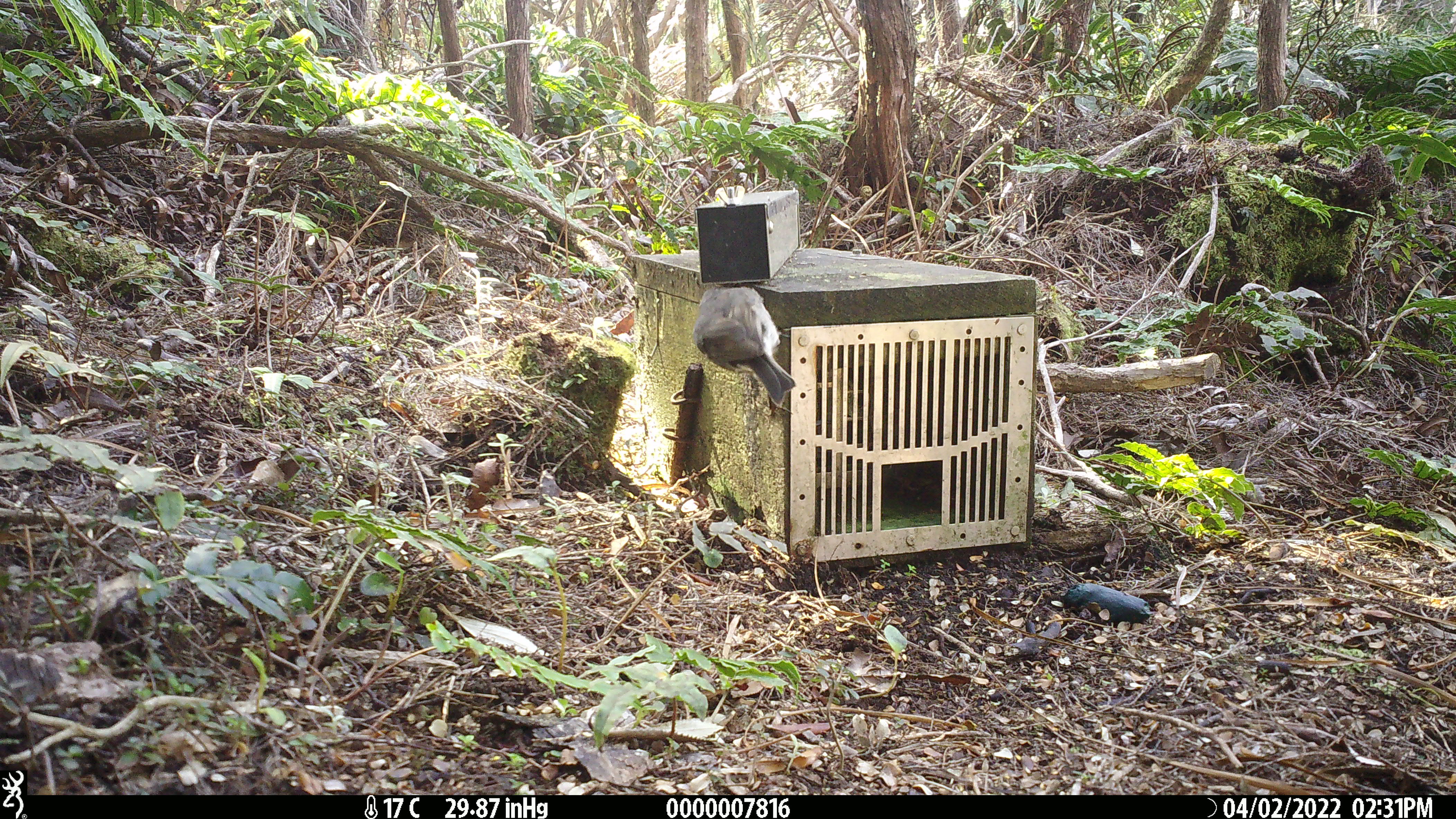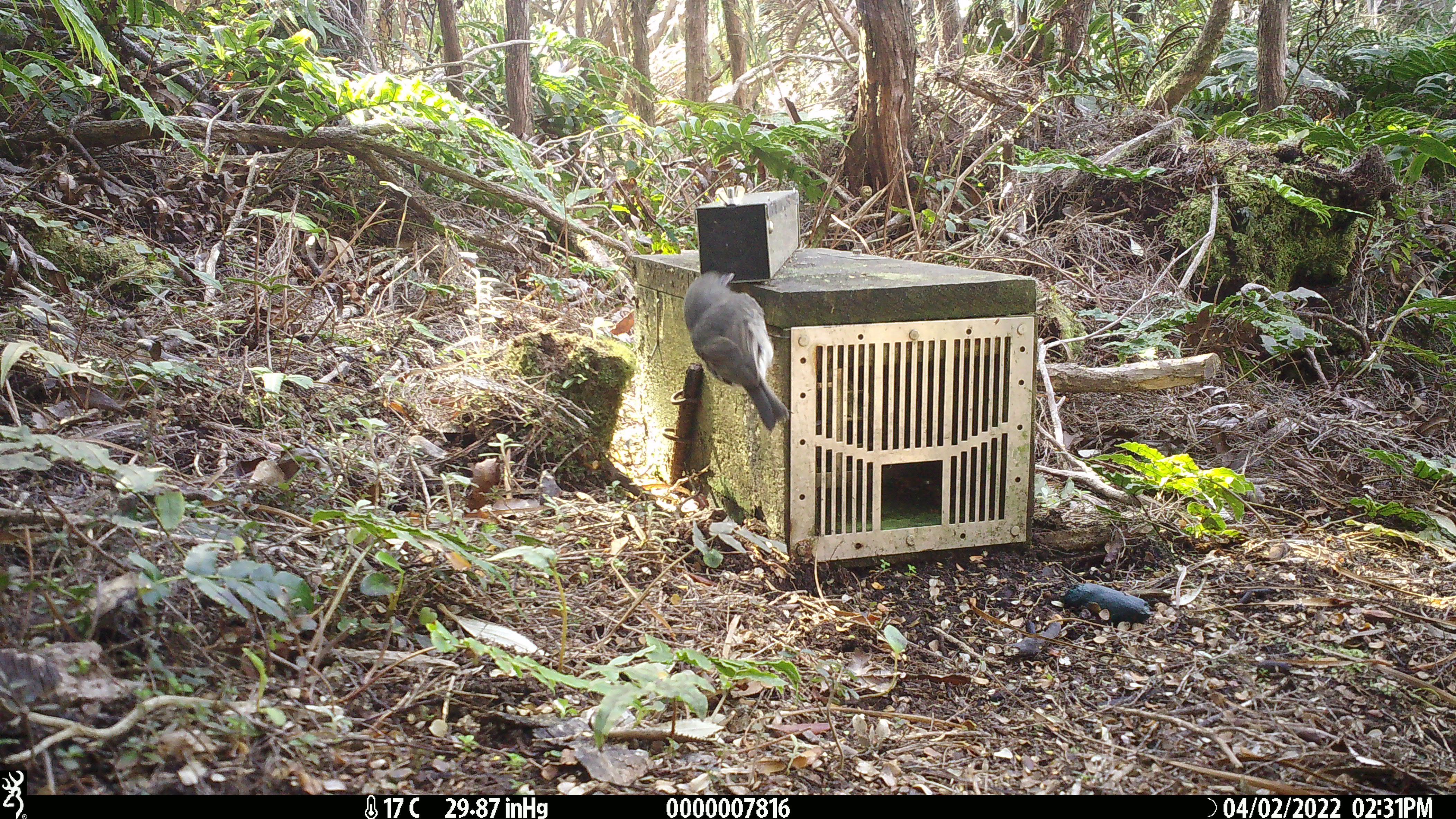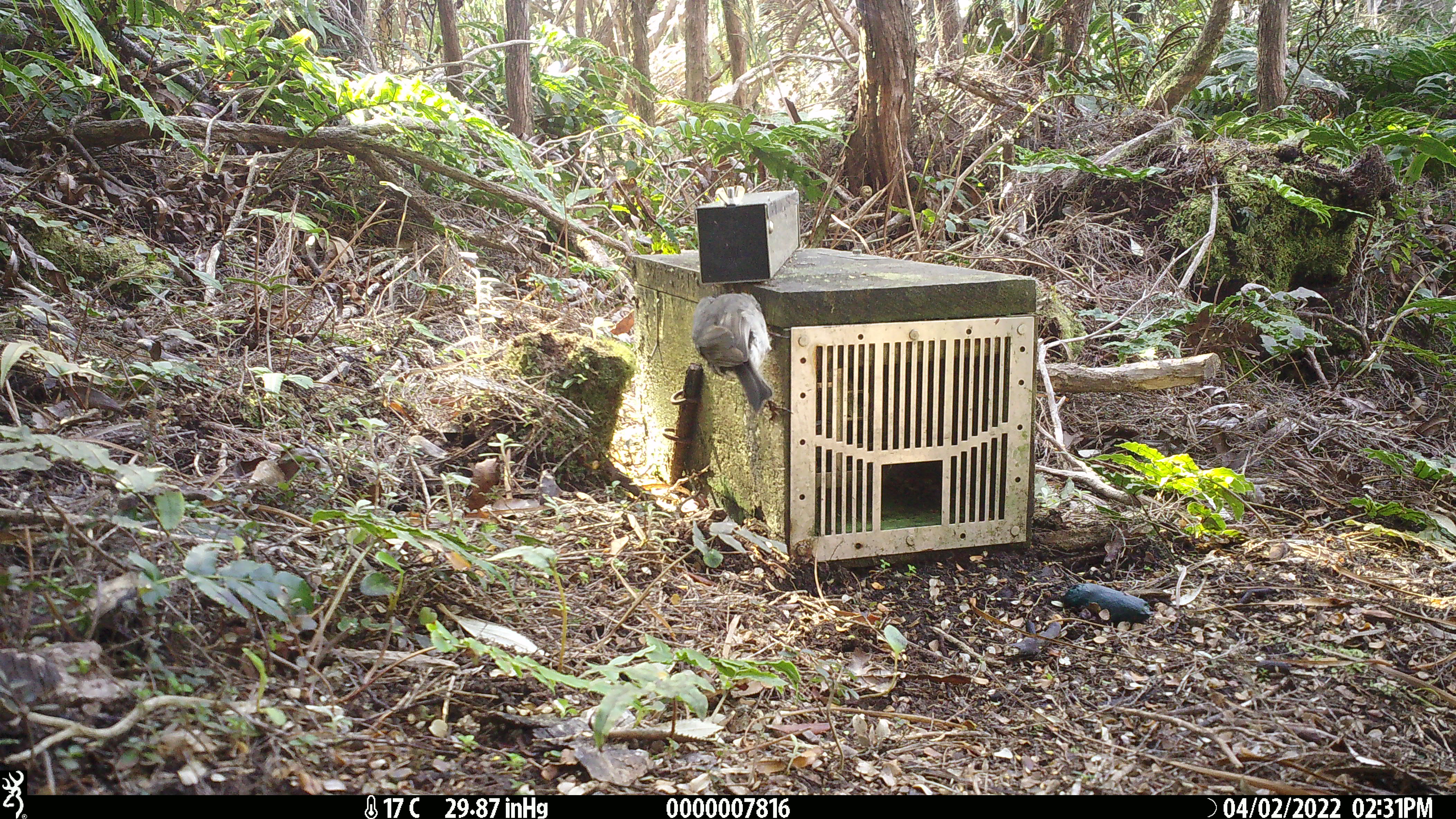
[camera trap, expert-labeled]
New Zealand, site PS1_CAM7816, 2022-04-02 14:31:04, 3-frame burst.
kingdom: Animalia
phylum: Chordata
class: Aves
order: Passeriformes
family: Petroicidae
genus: Petroica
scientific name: Petroica australis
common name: new zealand robin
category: robin